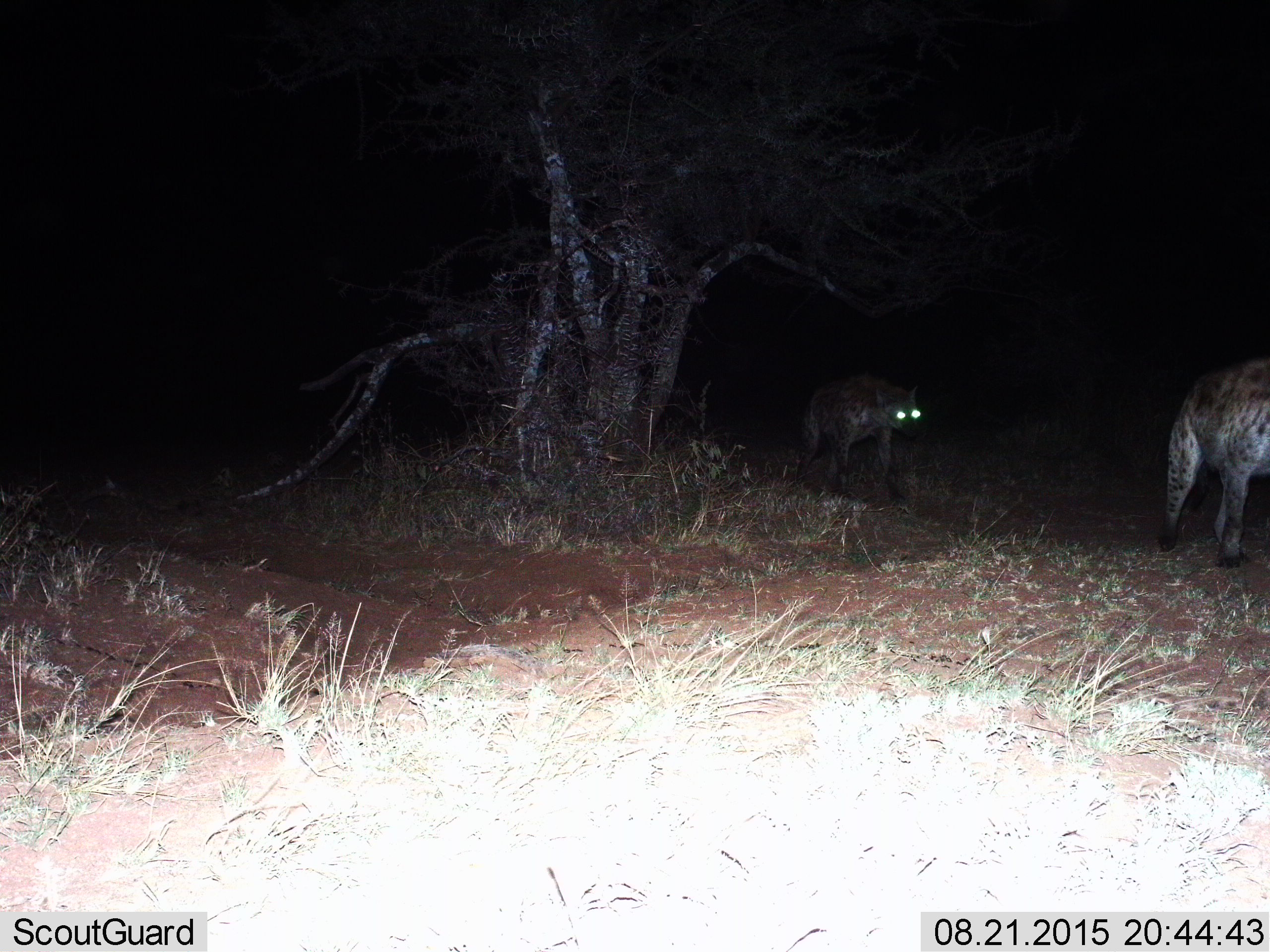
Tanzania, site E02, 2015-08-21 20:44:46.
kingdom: Animalia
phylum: Chordata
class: Mammalia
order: Carnivora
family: Hyaenidae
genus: Crocuta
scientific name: Crocuta crocuta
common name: spotted hyena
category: hyenaspotted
Hyenaspotted (spotted hyena) (Crocuta crocuta), count 2. Behavior (volunteer vote fractions): standing 25%, resting 0%, moving 75%, interacting 0%. Young present (vote fraction): 0%. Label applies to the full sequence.